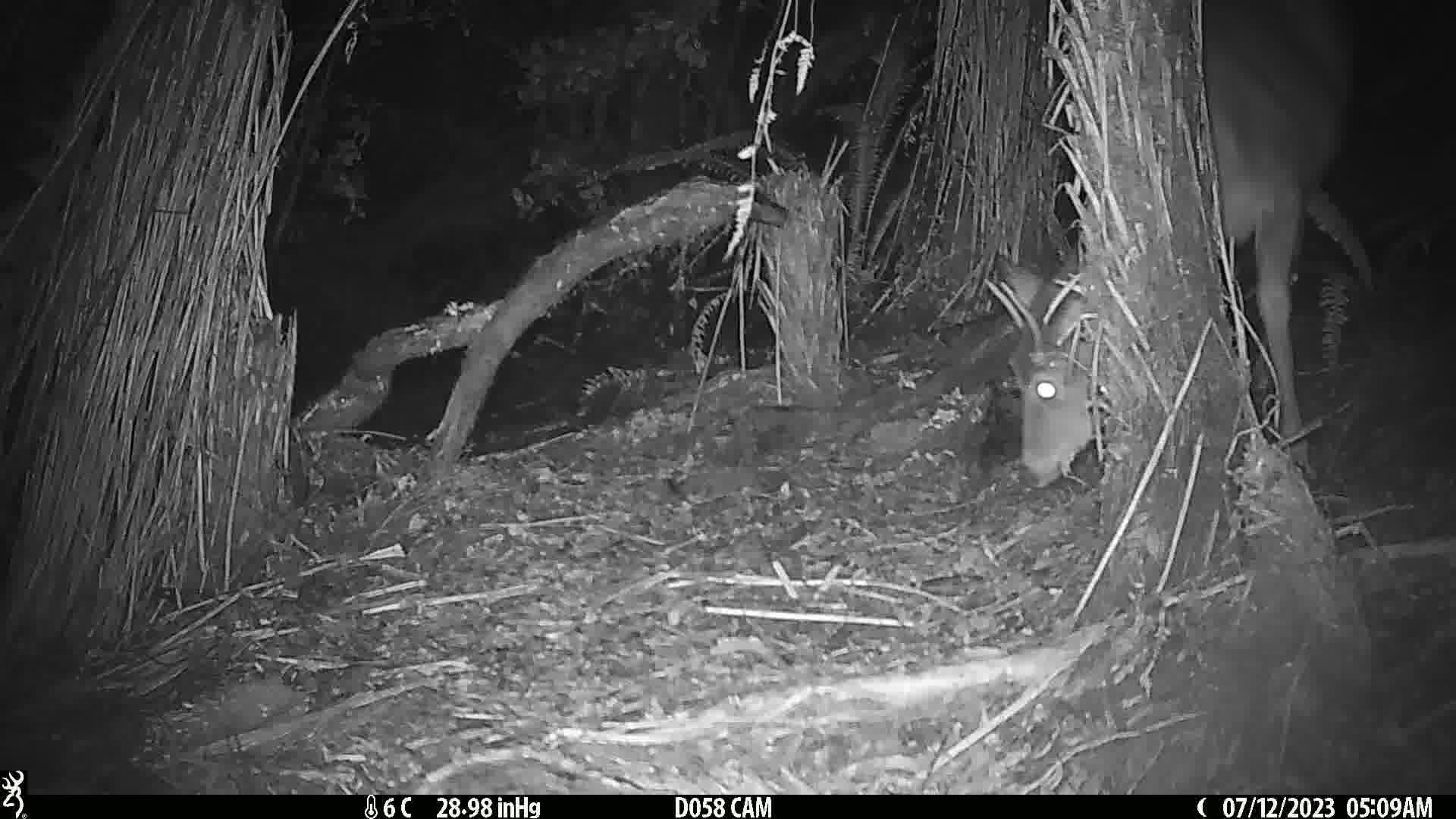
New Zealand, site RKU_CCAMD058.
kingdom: Animalia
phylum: Chordata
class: Mammalia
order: Artiodactyla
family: Cervidae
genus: Odocoileus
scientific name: Odocoileus virginianus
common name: white-tailed deer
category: white tailed deer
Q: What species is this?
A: White tailed deer (white-tailed deer) (Odocoileus virginianus).